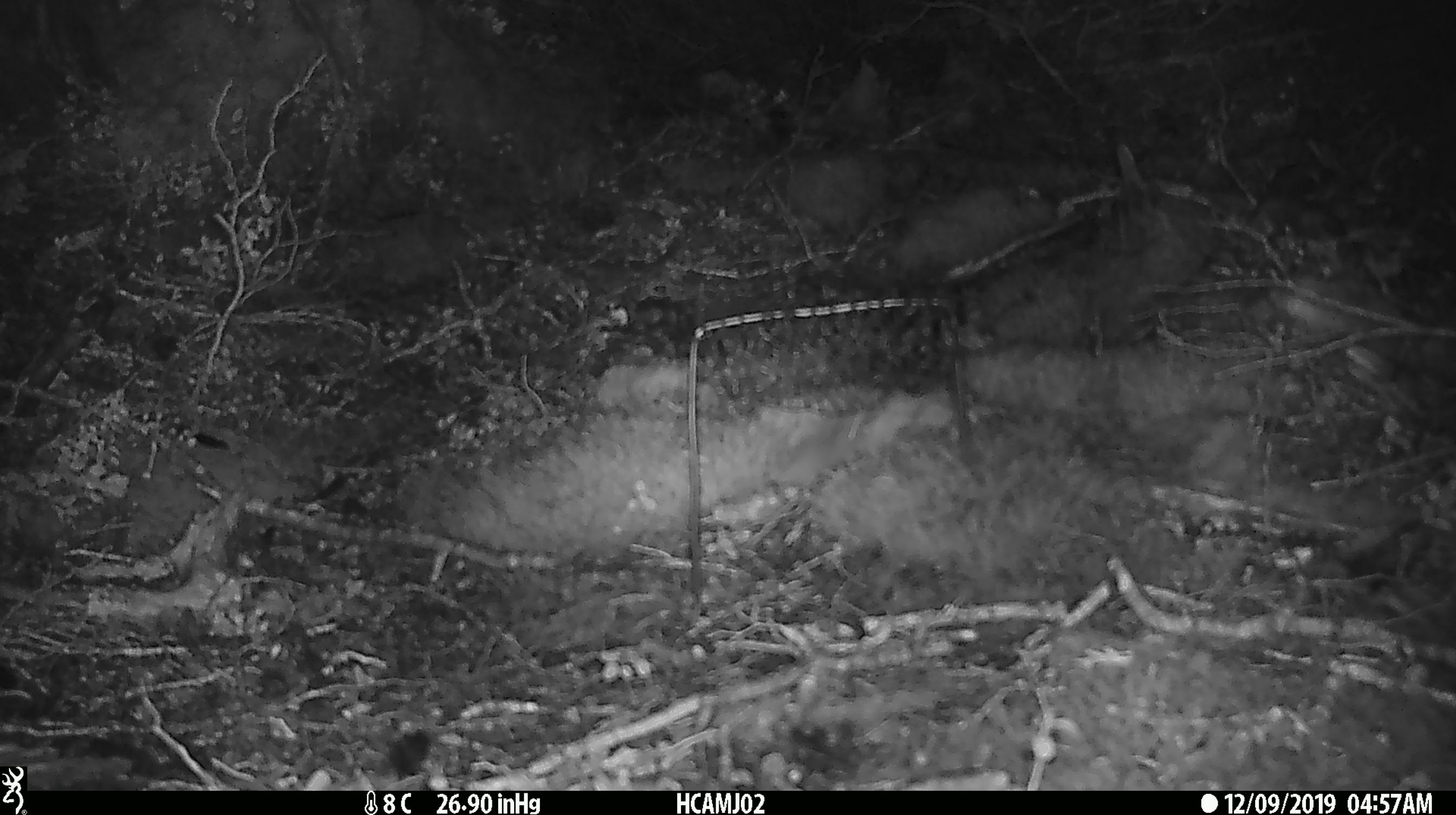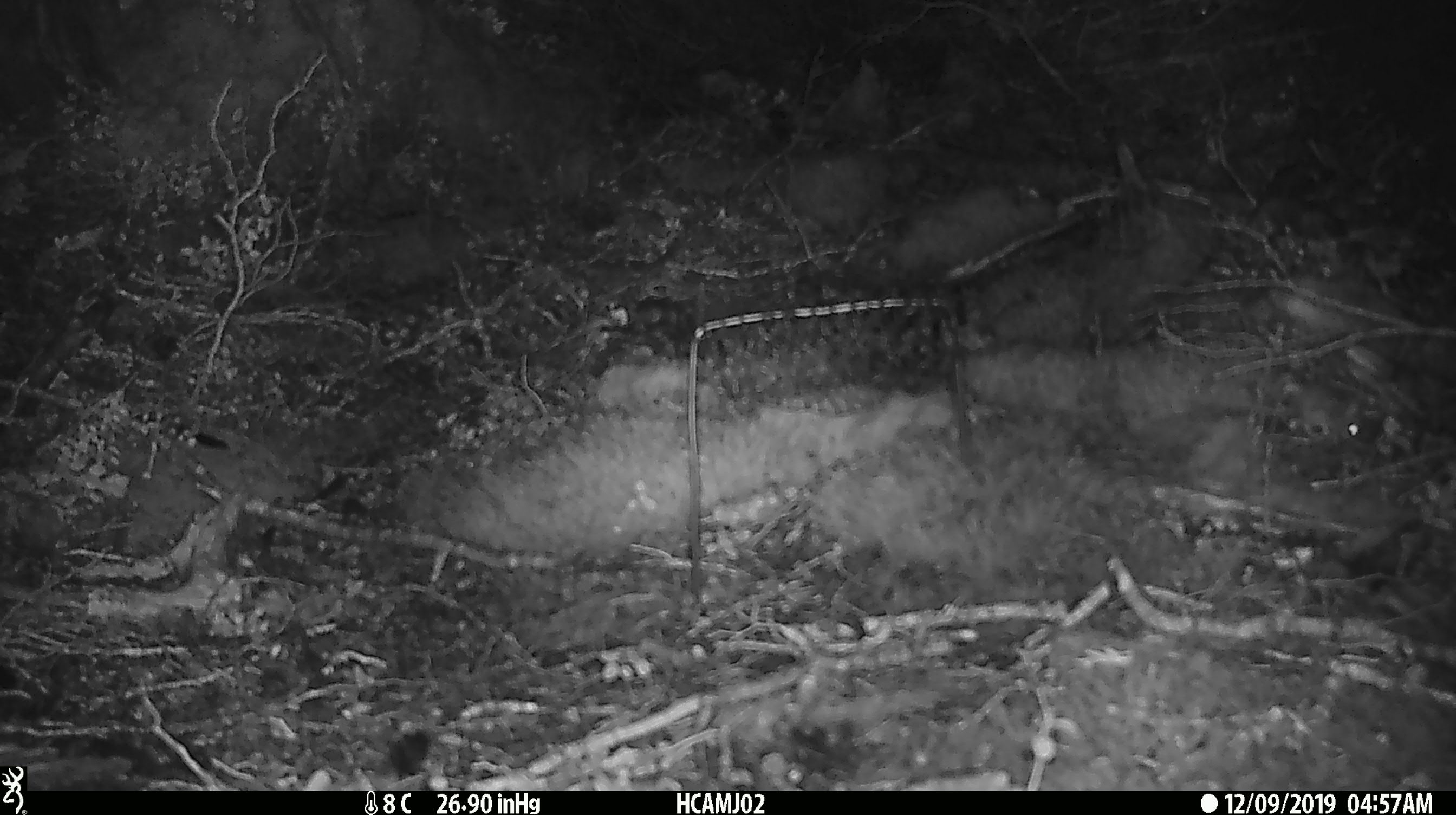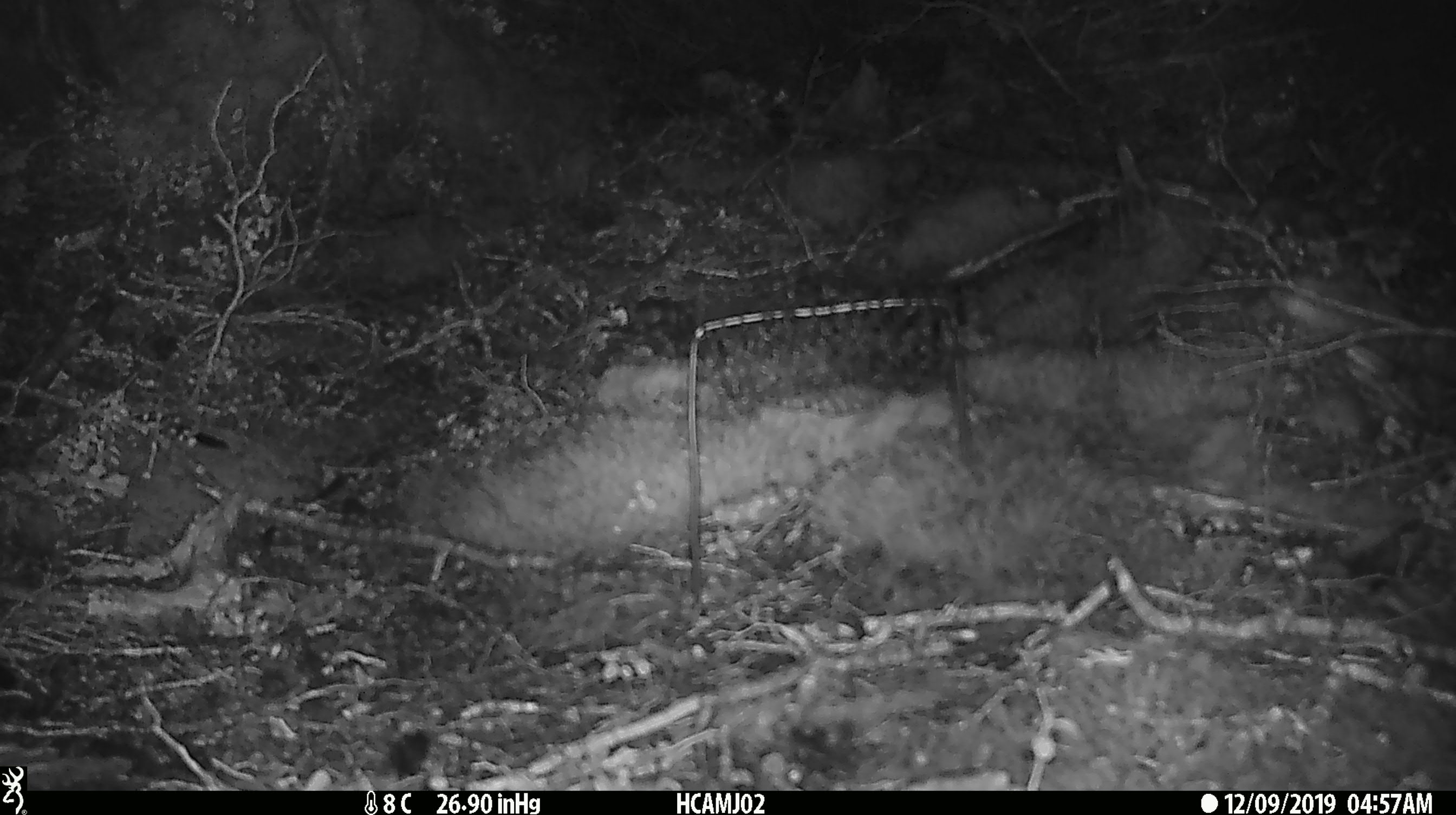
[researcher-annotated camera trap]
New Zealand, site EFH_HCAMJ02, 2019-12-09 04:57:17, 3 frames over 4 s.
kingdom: Animalia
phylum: Chordata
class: Mammalia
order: Rodentia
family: Muridae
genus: Mus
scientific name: Mus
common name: mouse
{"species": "mouse (Mus)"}